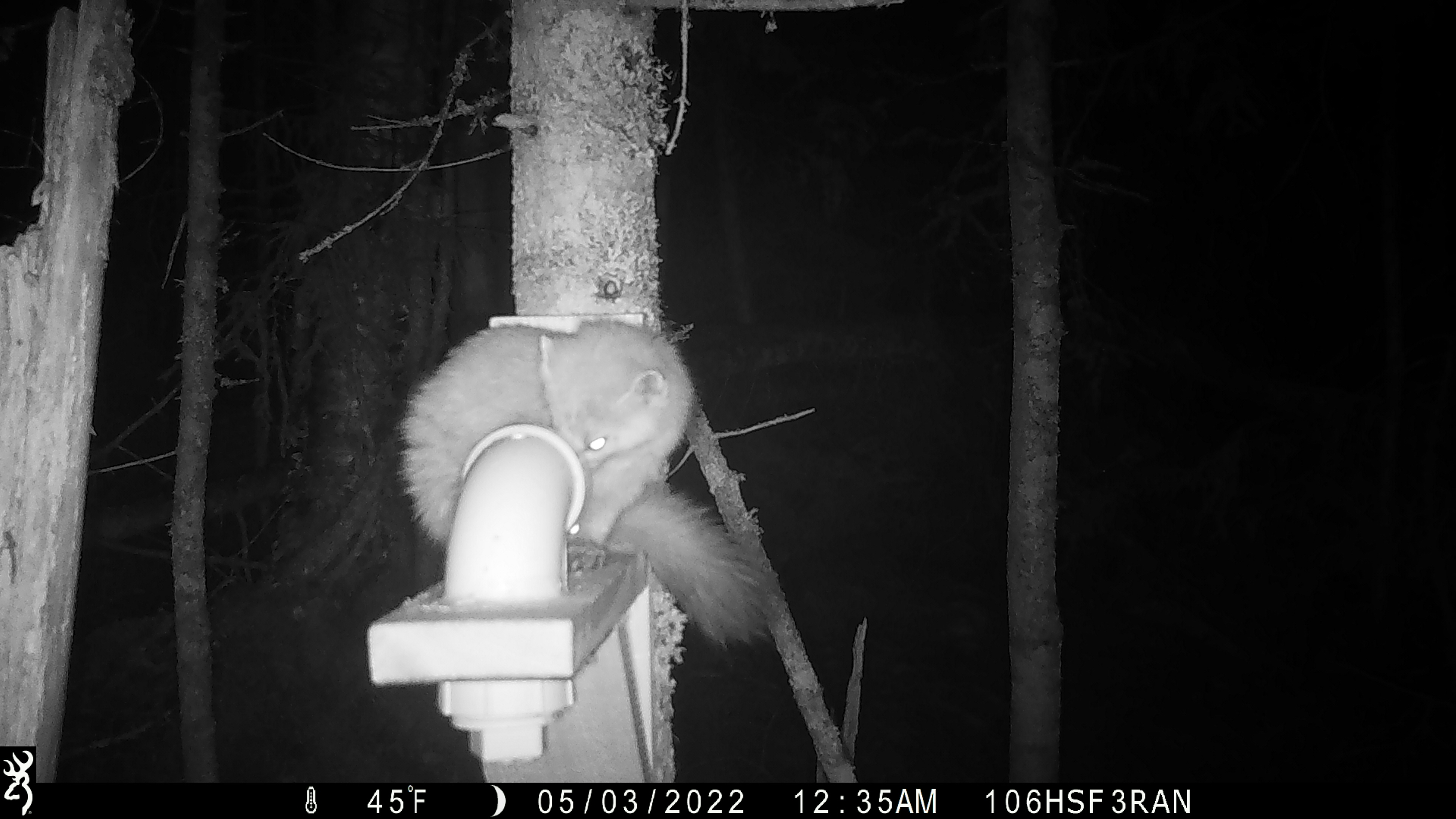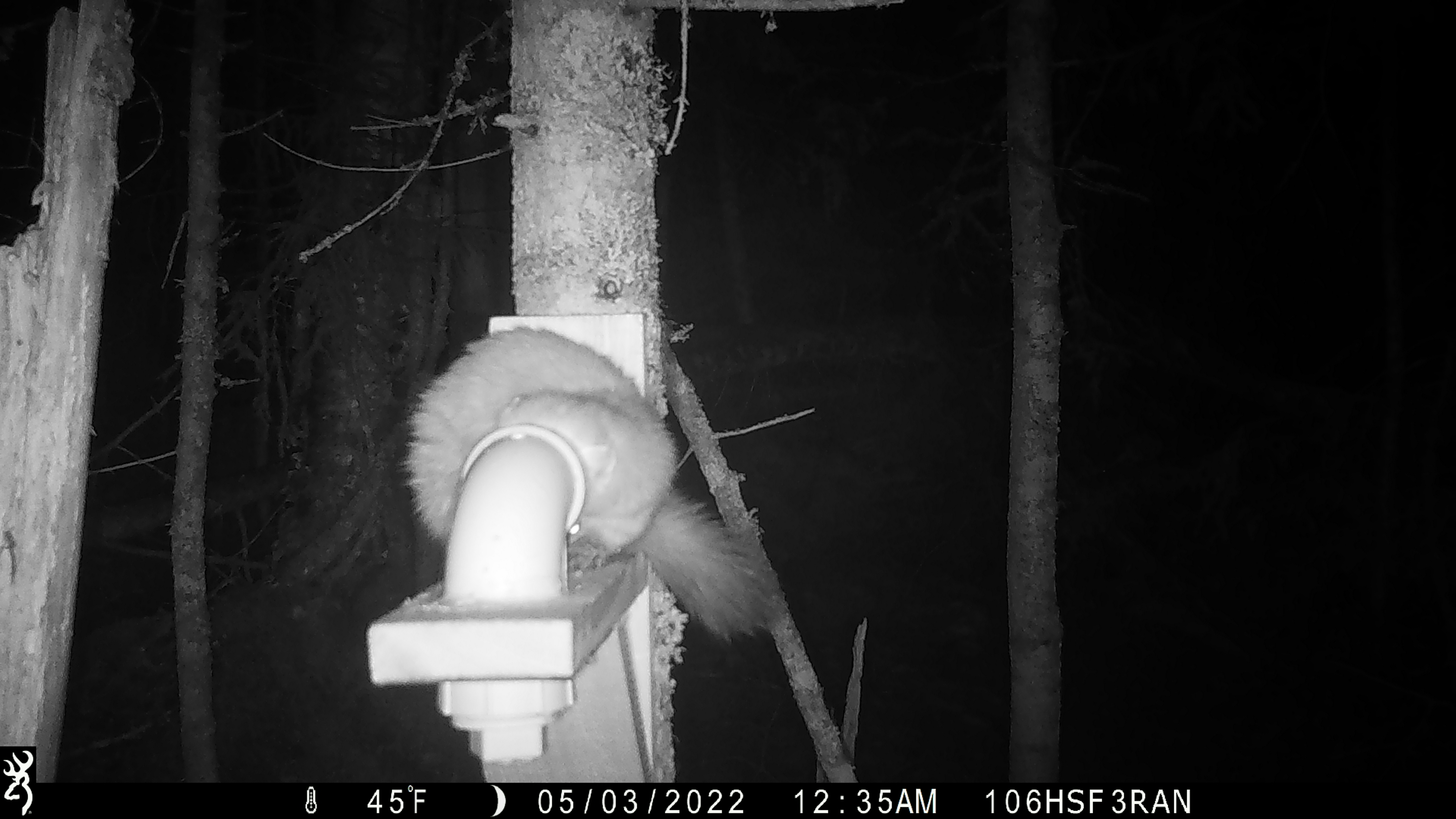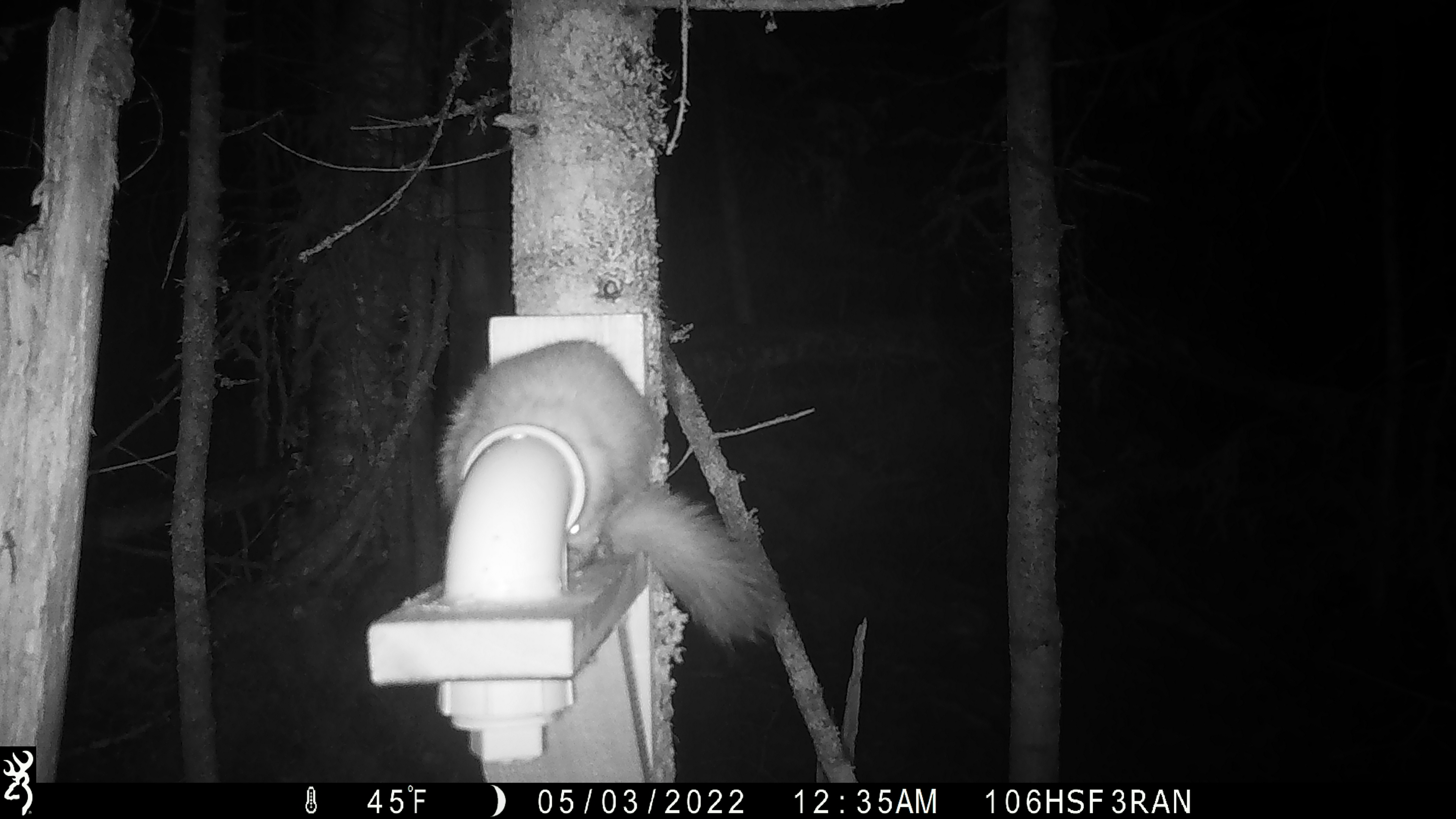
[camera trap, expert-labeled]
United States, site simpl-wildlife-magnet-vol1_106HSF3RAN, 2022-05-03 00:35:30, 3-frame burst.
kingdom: Animalia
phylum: Chordata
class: Mammalia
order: Carnivora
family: Mustelidae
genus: Martes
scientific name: Martes americana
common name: american marten